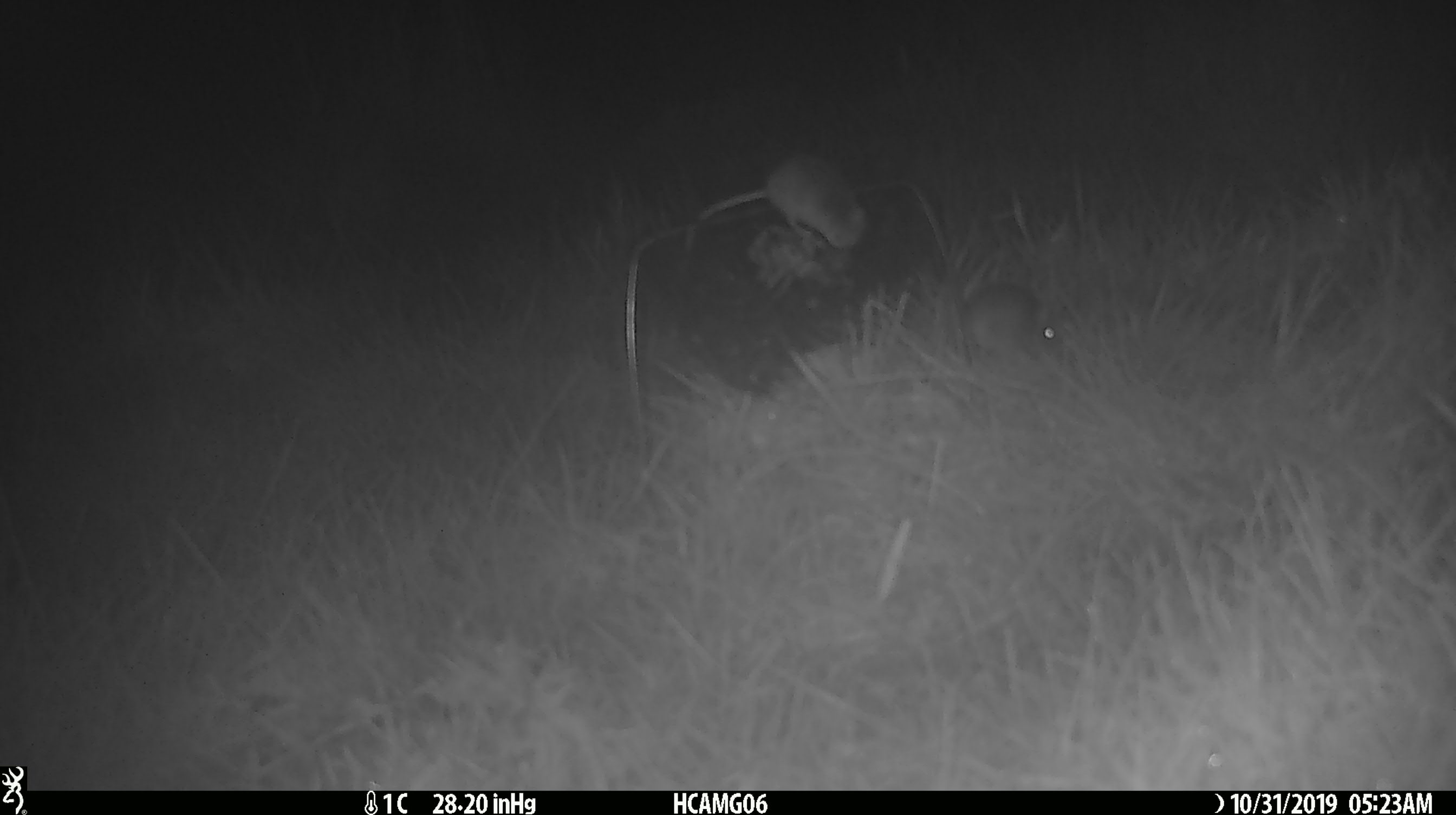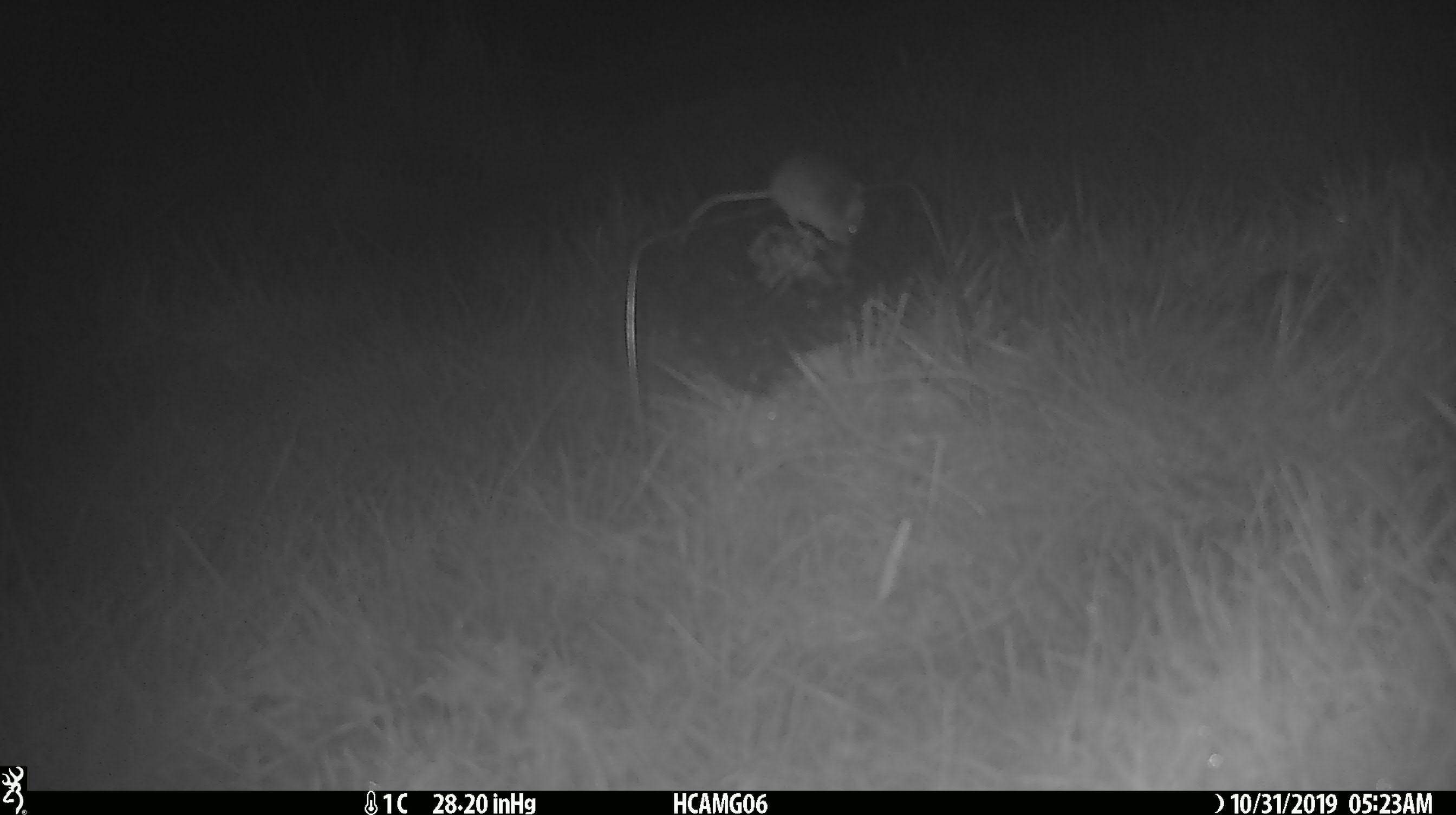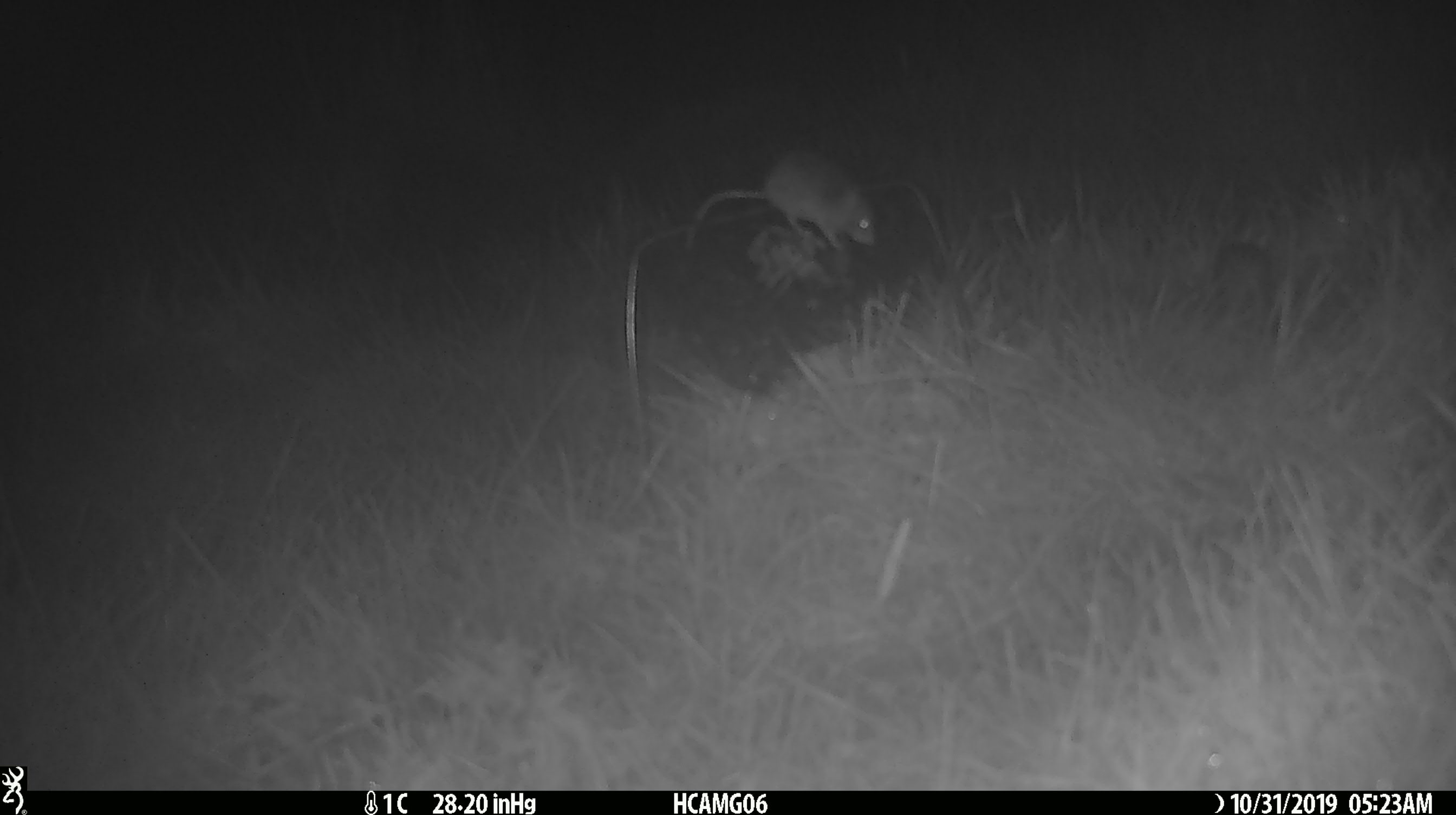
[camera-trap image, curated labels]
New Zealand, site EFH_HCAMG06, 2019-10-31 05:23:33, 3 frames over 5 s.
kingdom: Animalia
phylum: Chordata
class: Mammalia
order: Rodentia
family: Muridae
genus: Mus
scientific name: Mus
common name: mouse